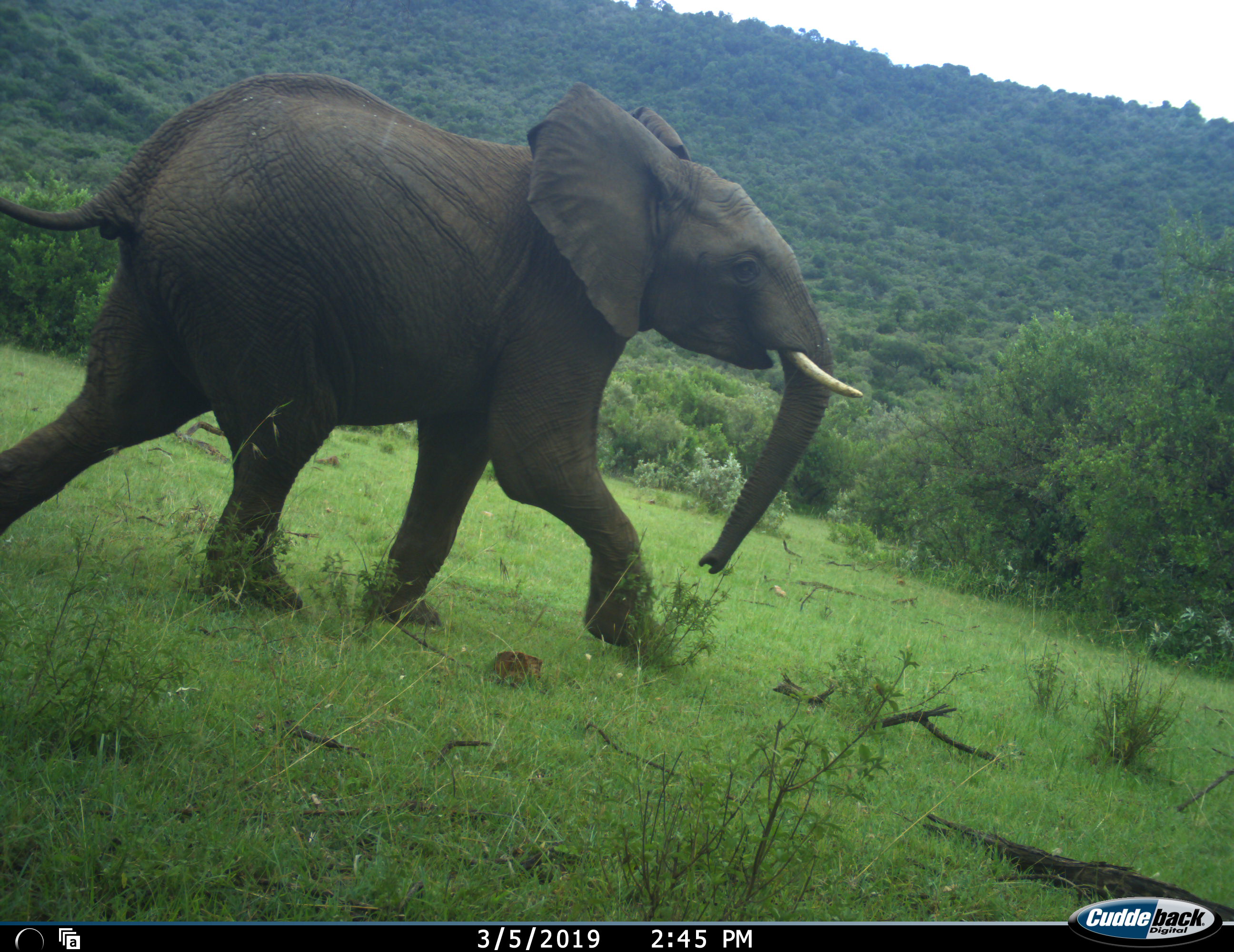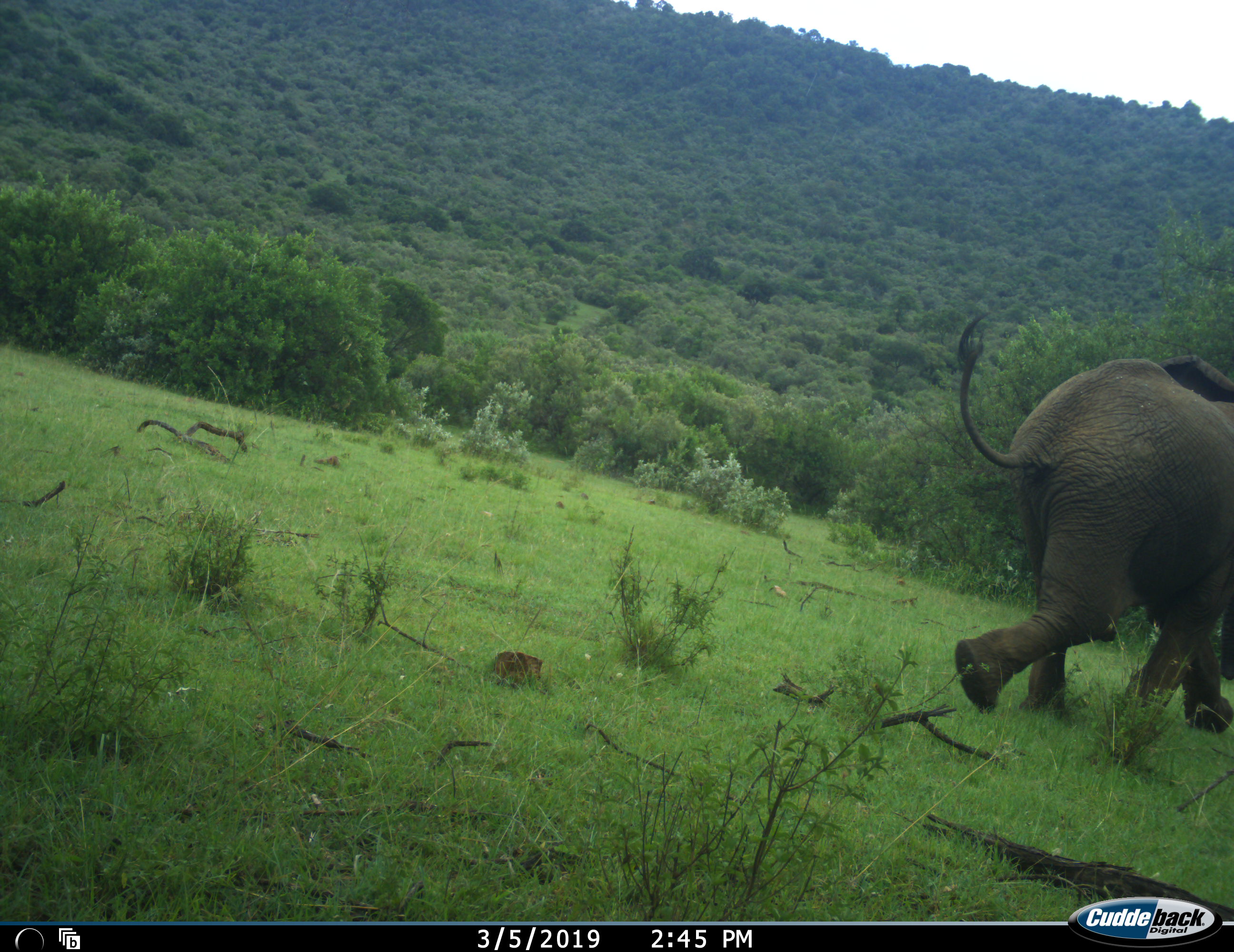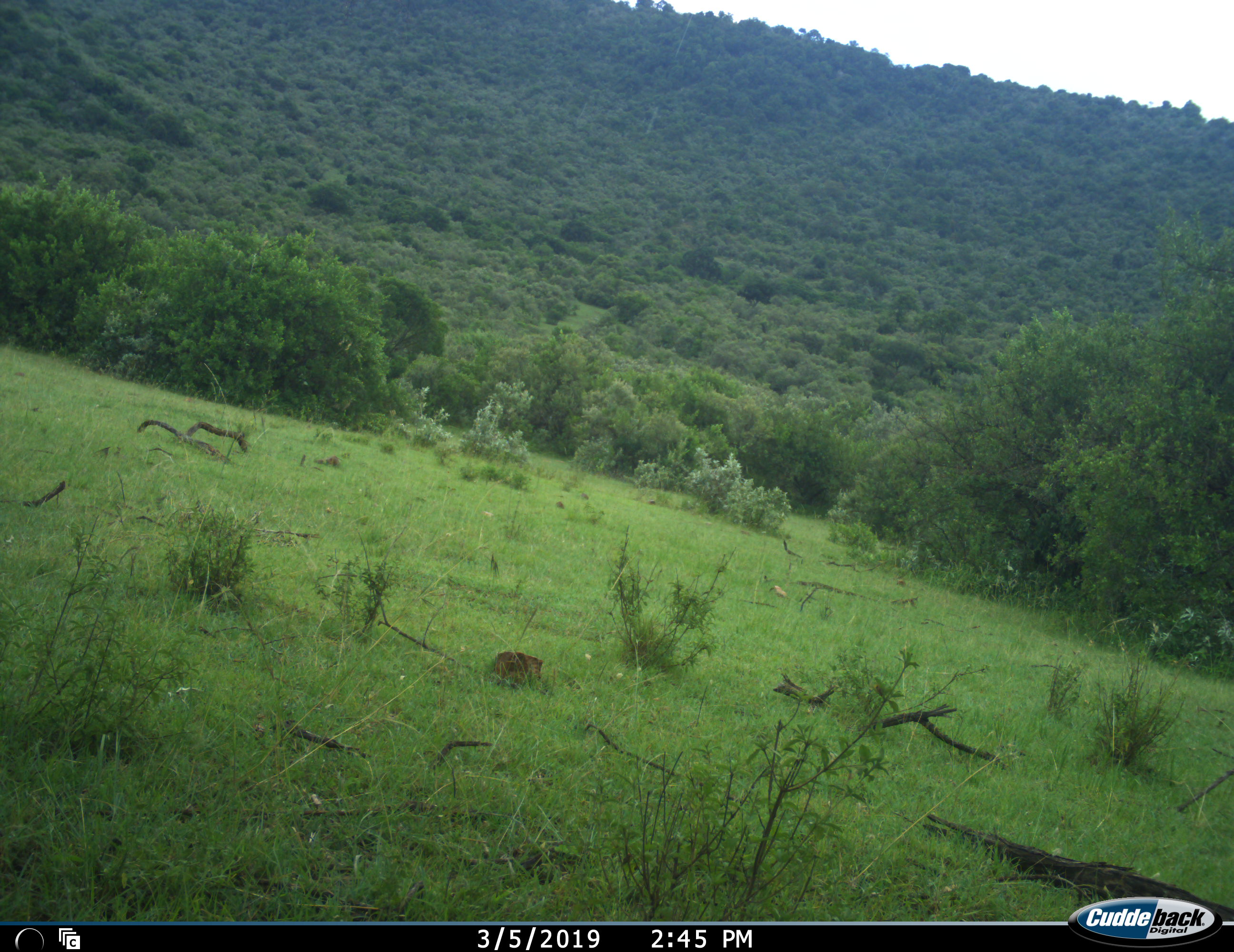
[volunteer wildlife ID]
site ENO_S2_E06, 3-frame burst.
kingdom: Animalia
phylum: Chordata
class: Mammalia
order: Proboscidea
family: Elephantidae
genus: Loxodonta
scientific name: Loxodonta africana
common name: african bush elephant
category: elephant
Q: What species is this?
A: Elephant (african bush elephant) (Loxodonta africana).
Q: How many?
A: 1.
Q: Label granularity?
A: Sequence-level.